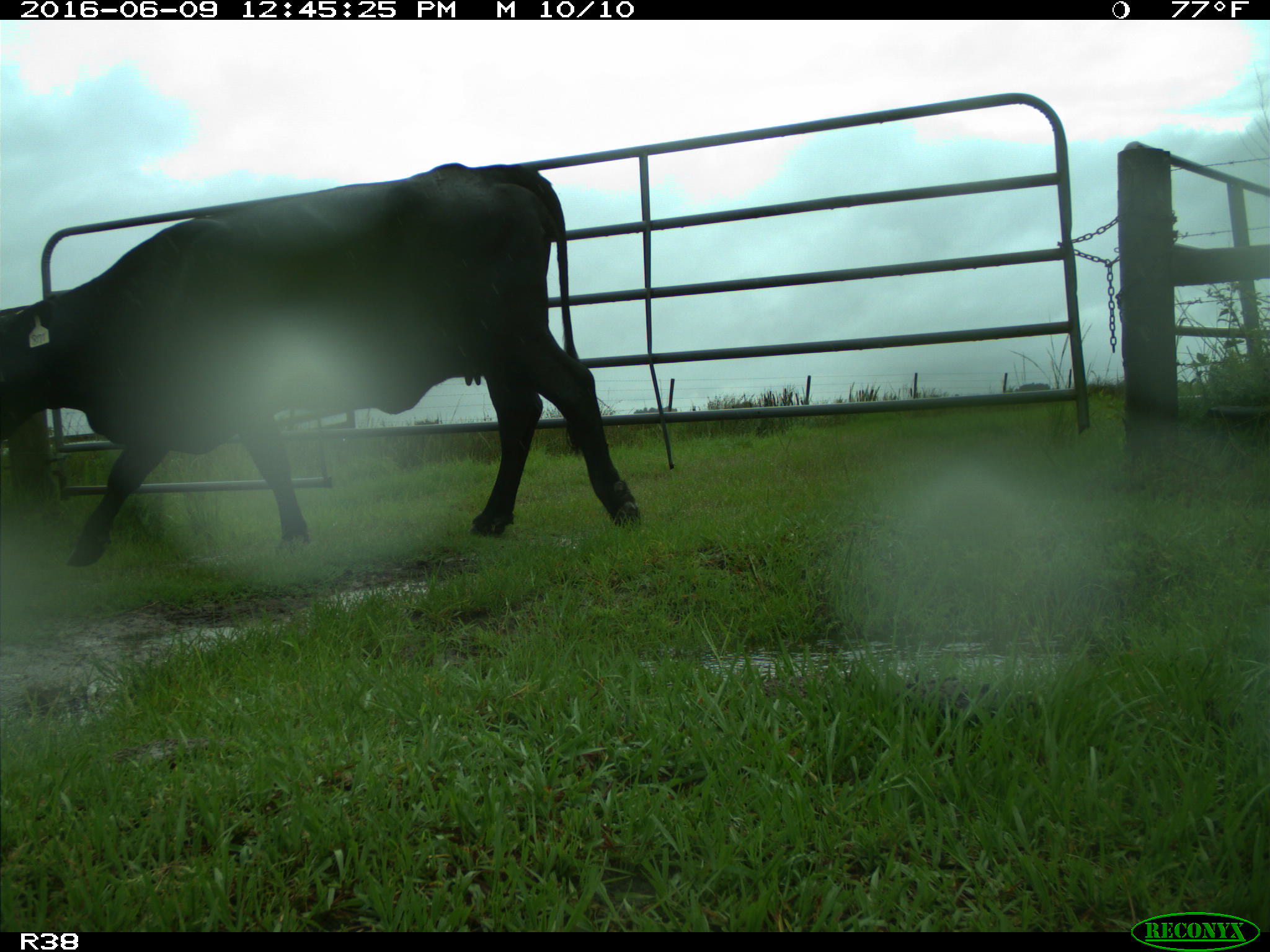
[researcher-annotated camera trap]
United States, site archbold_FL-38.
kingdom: Animalia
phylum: Chordata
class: Mammalia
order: Artiodactyla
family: Bovidae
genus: Bos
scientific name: Bos taurus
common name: domestic cow